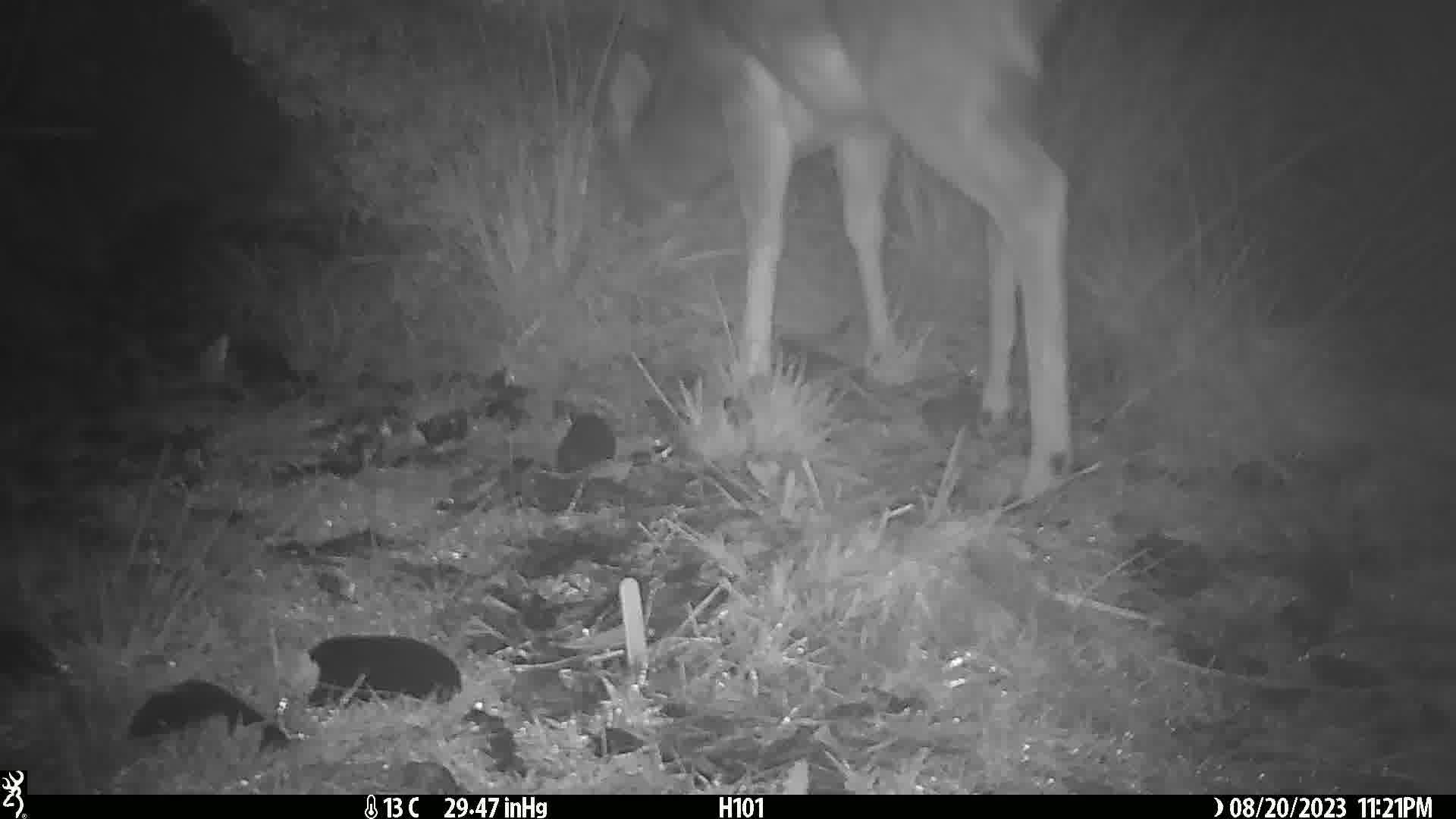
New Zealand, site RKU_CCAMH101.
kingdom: Animalia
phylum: Chordata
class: Mammalia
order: Artiodactyla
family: Cervidae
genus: Odocoileus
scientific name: Odocoileus virginianus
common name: white-tailed deer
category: white tailed deer